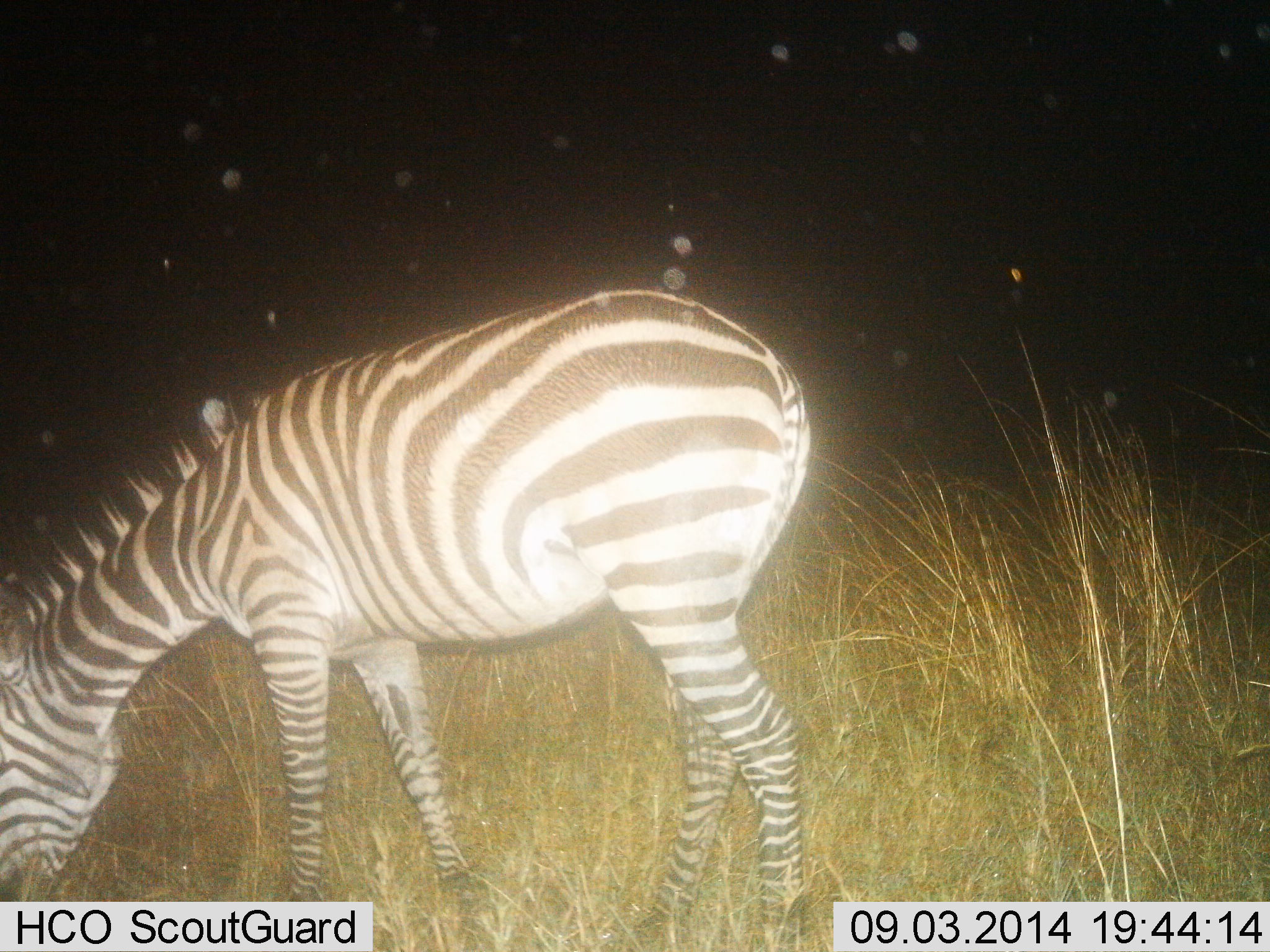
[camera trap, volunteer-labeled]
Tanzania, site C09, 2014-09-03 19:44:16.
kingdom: Animalia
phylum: Chordata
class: Mammalia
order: Perissodactyla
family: Equidae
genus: Equus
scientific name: Equus quagga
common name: plains zebra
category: zebra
Zebra (plains zebra) (Equus quagga), count 1. Behavior (volunteer vote fractions): standing 40%, resting 0%, moving 10%, interacting 0%. Young present (vote fraction): 0%. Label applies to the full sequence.